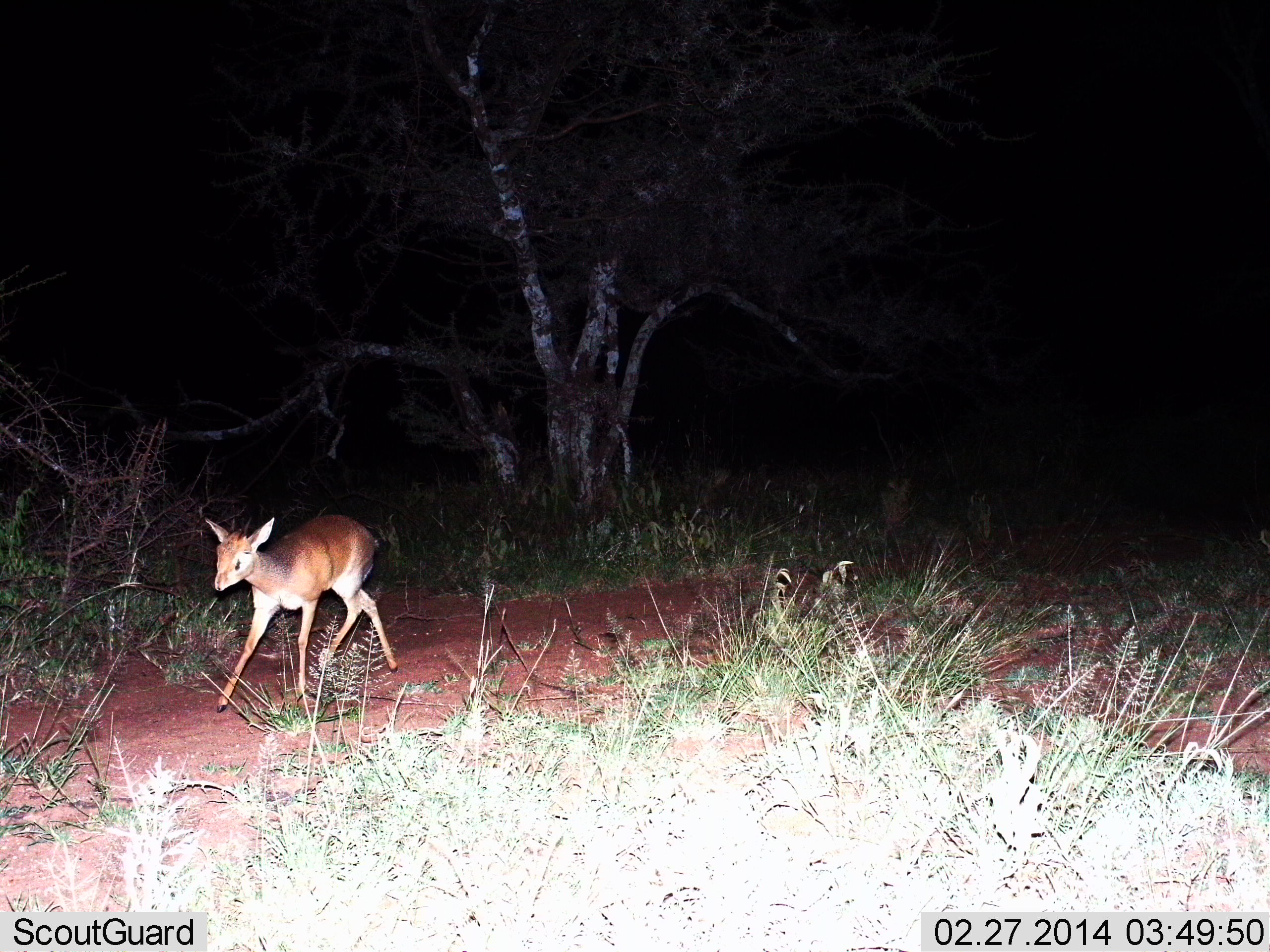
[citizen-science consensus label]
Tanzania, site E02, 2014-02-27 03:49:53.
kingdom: Animalia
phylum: Chordata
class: Mammalia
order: Artiodactyla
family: Bovidae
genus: Madoqua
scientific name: Madoqua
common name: dikdik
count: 1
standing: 10%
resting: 0%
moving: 90%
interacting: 0%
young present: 0%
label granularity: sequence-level